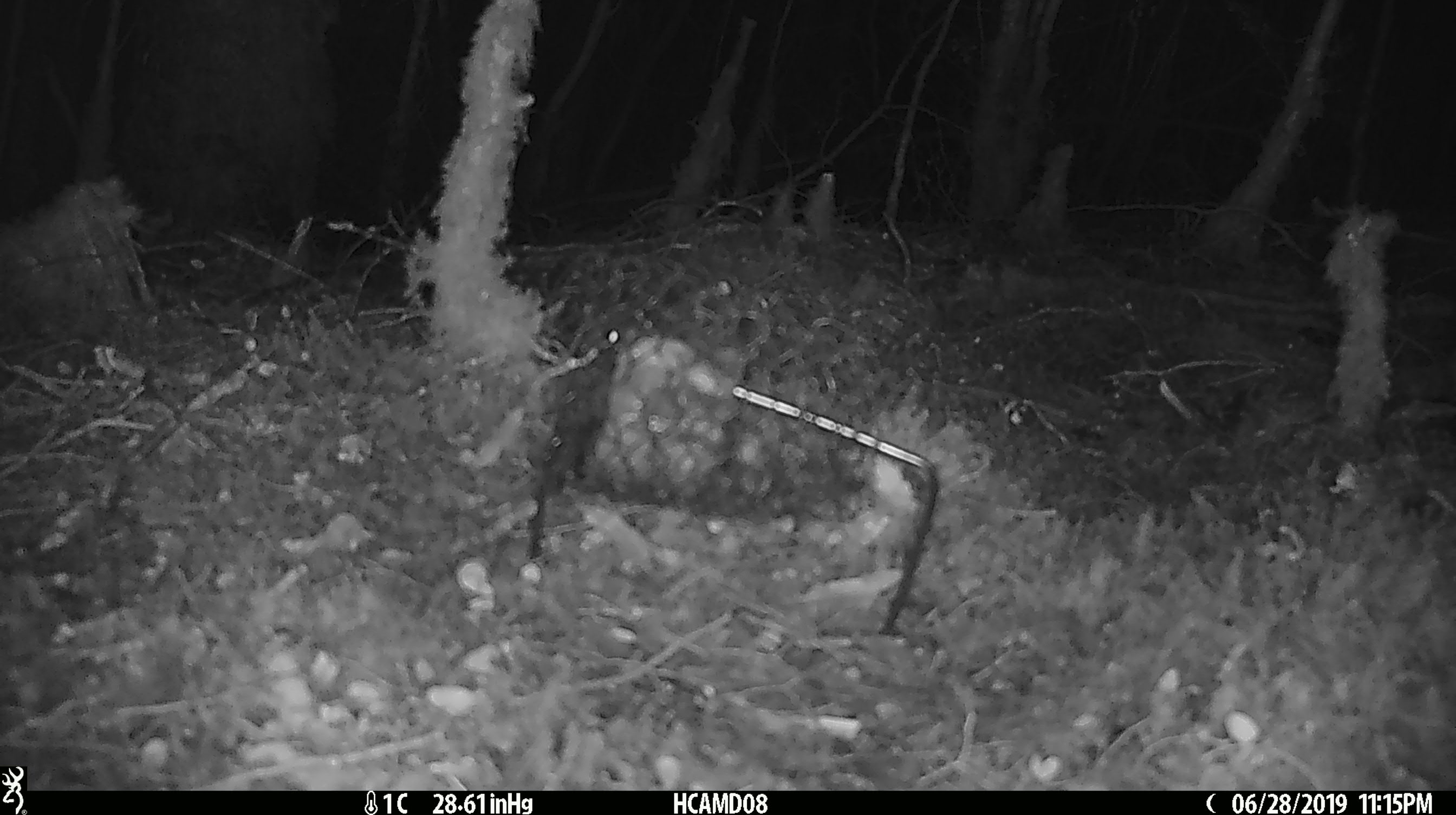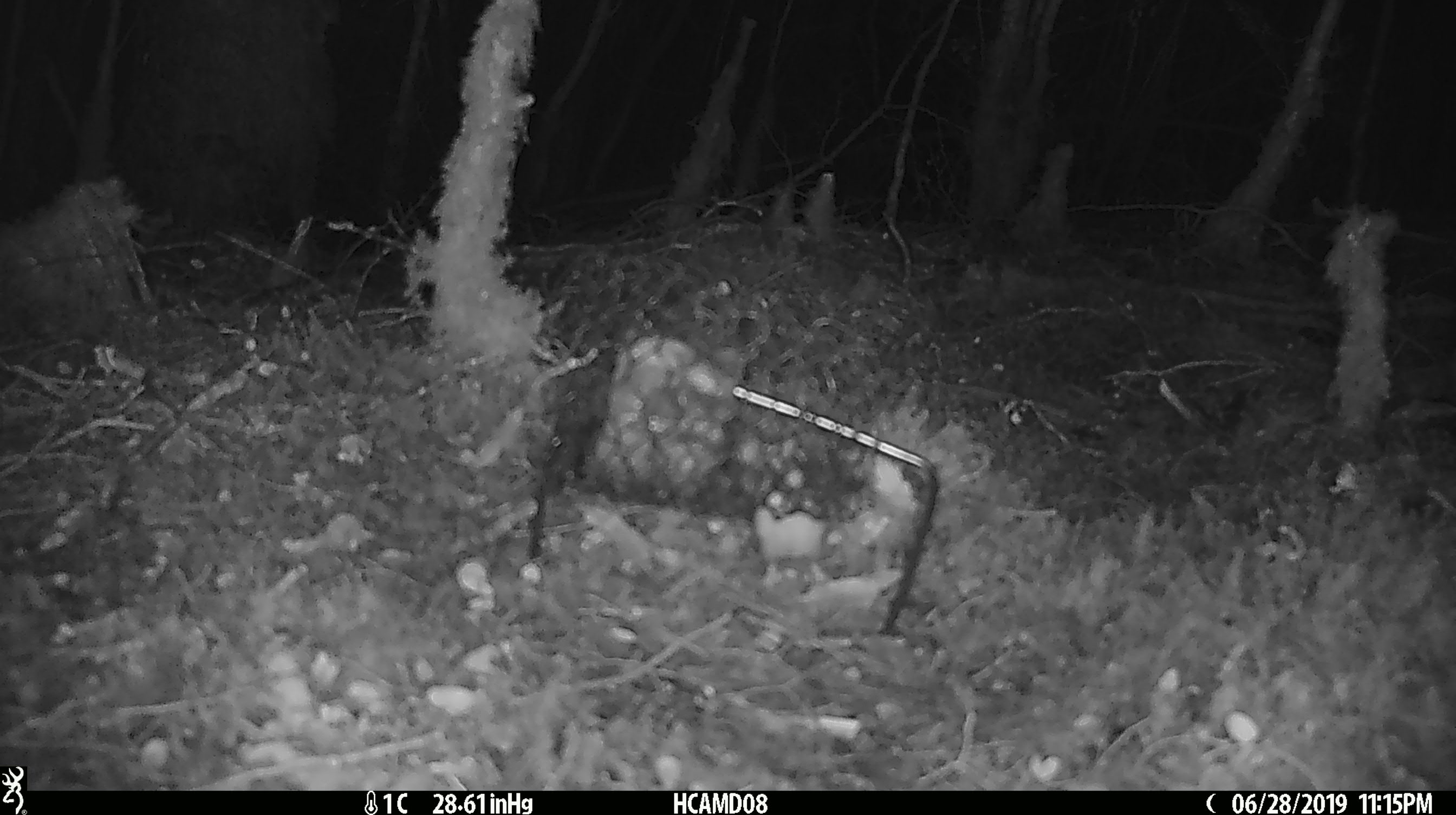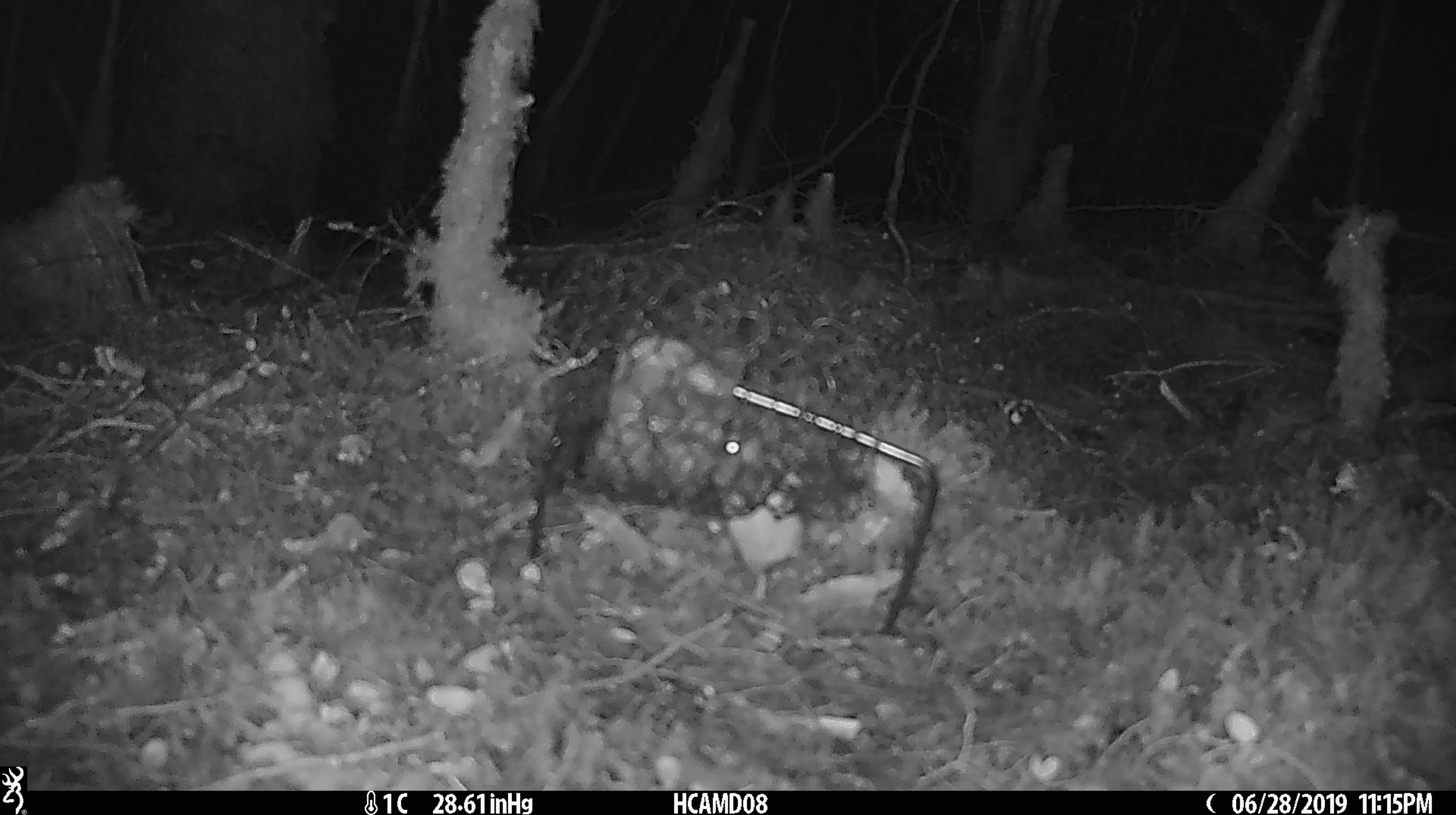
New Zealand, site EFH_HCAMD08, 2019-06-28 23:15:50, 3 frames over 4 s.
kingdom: Animalia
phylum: Chordata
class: Mammalia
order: Rodentia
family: Muridae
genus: Mus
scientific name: Mus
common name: mouse